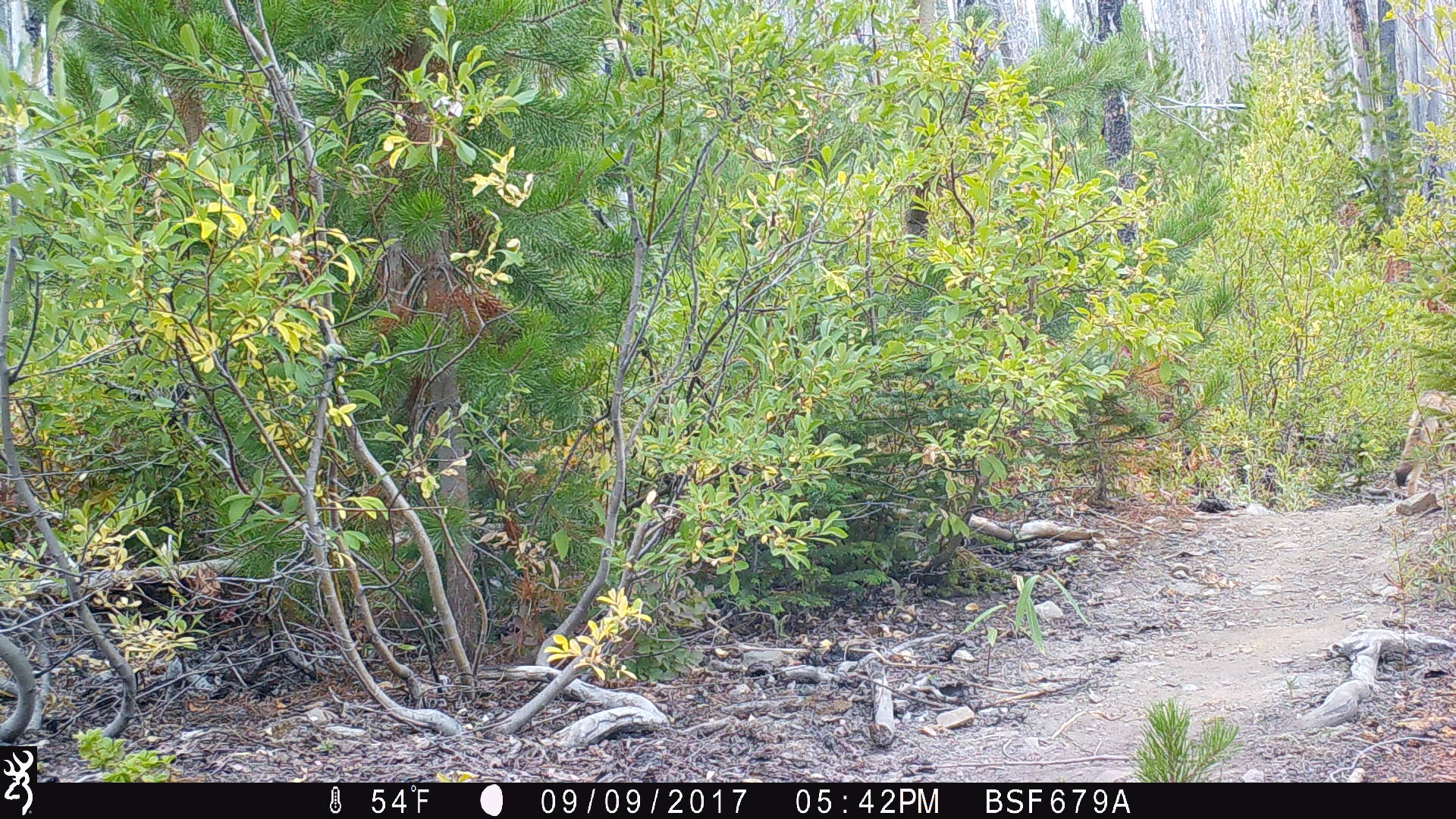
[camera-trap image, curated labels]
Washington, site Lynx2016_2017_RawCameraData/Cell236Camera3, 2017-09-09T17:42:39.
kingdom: Animalia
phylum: Chordata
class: Mammalia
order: Carnivora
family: Canidae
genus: Canis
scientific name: Canis latrans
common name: coyote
Canis latrans (coyote). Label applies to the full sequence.